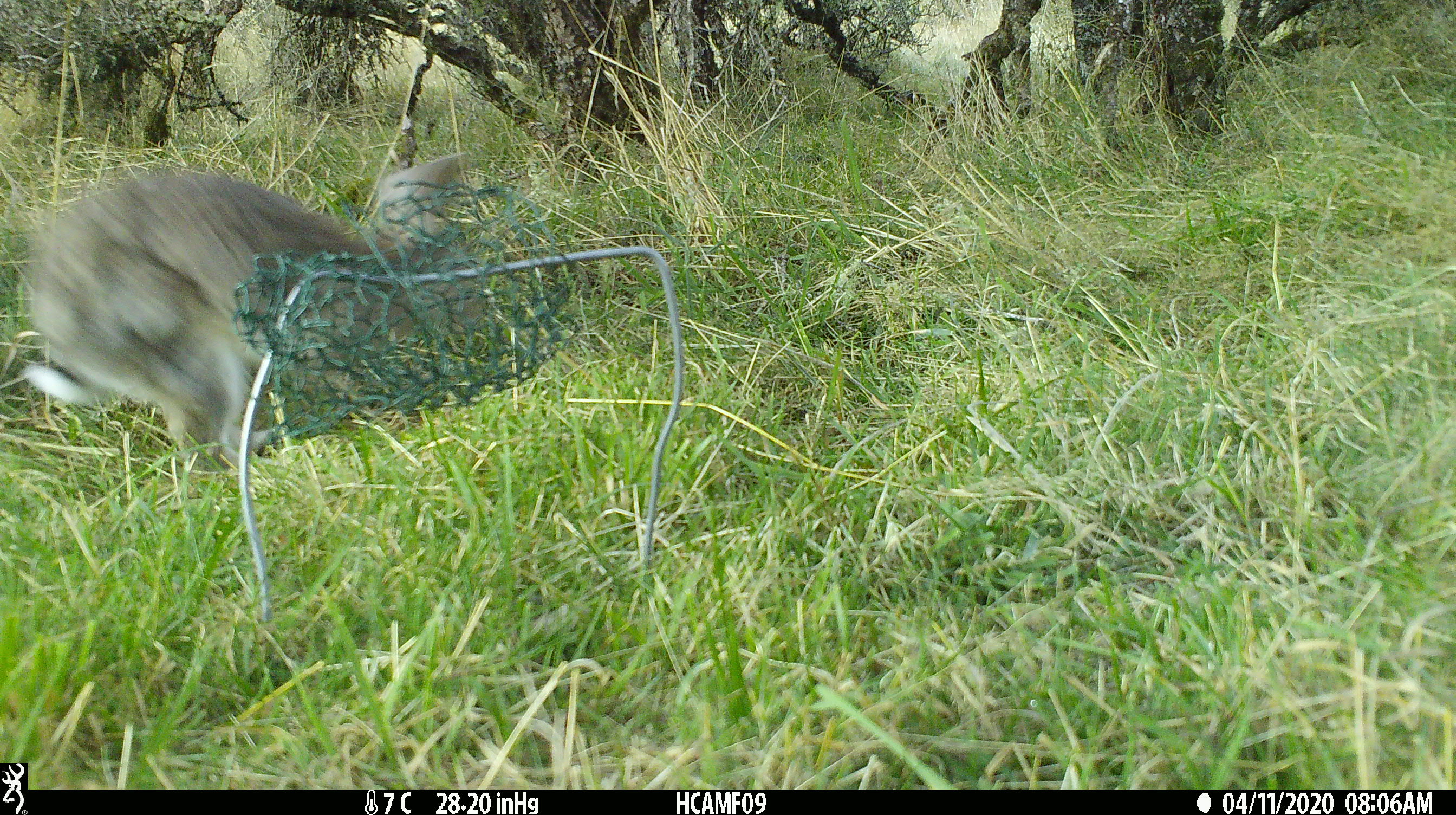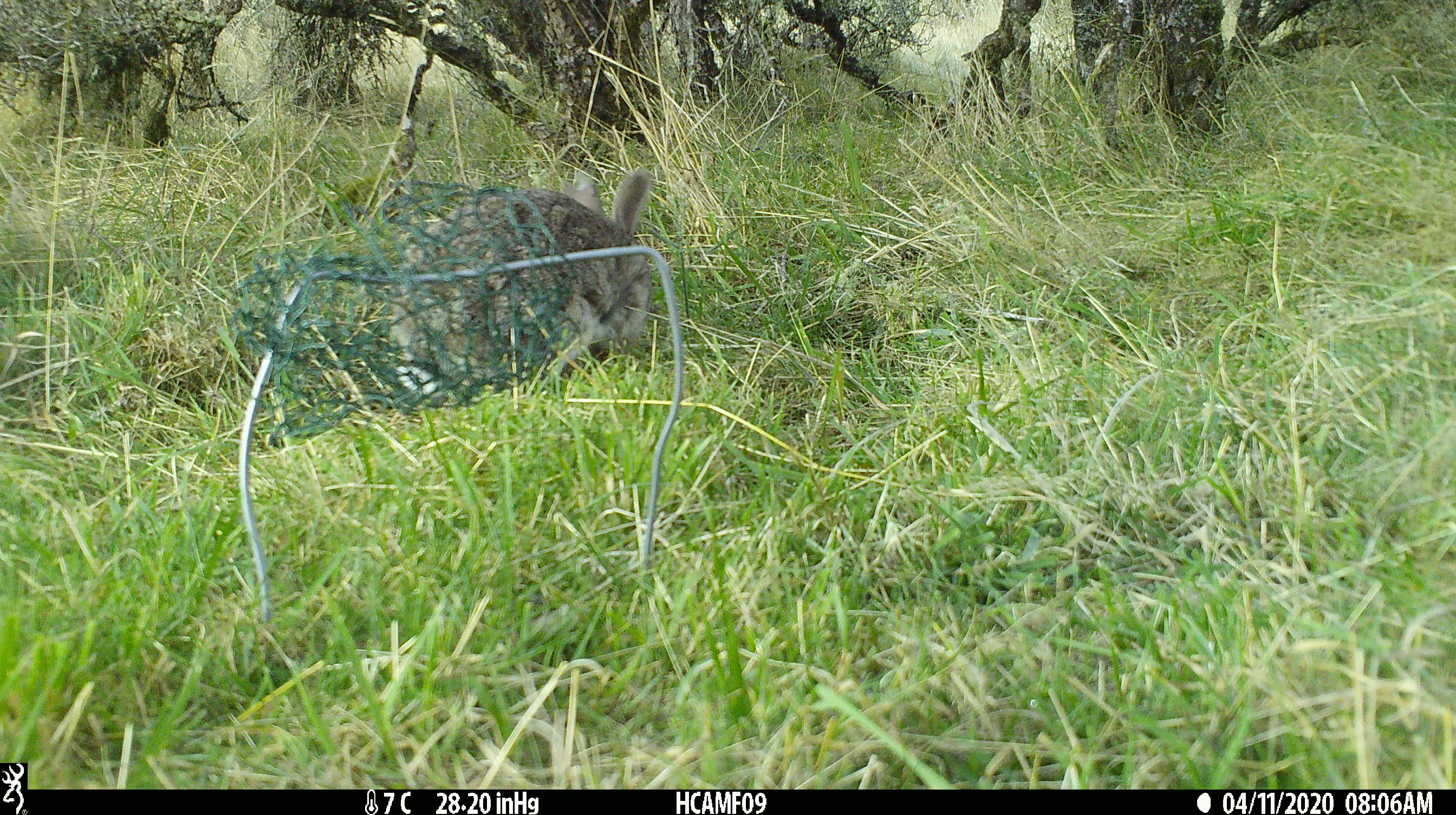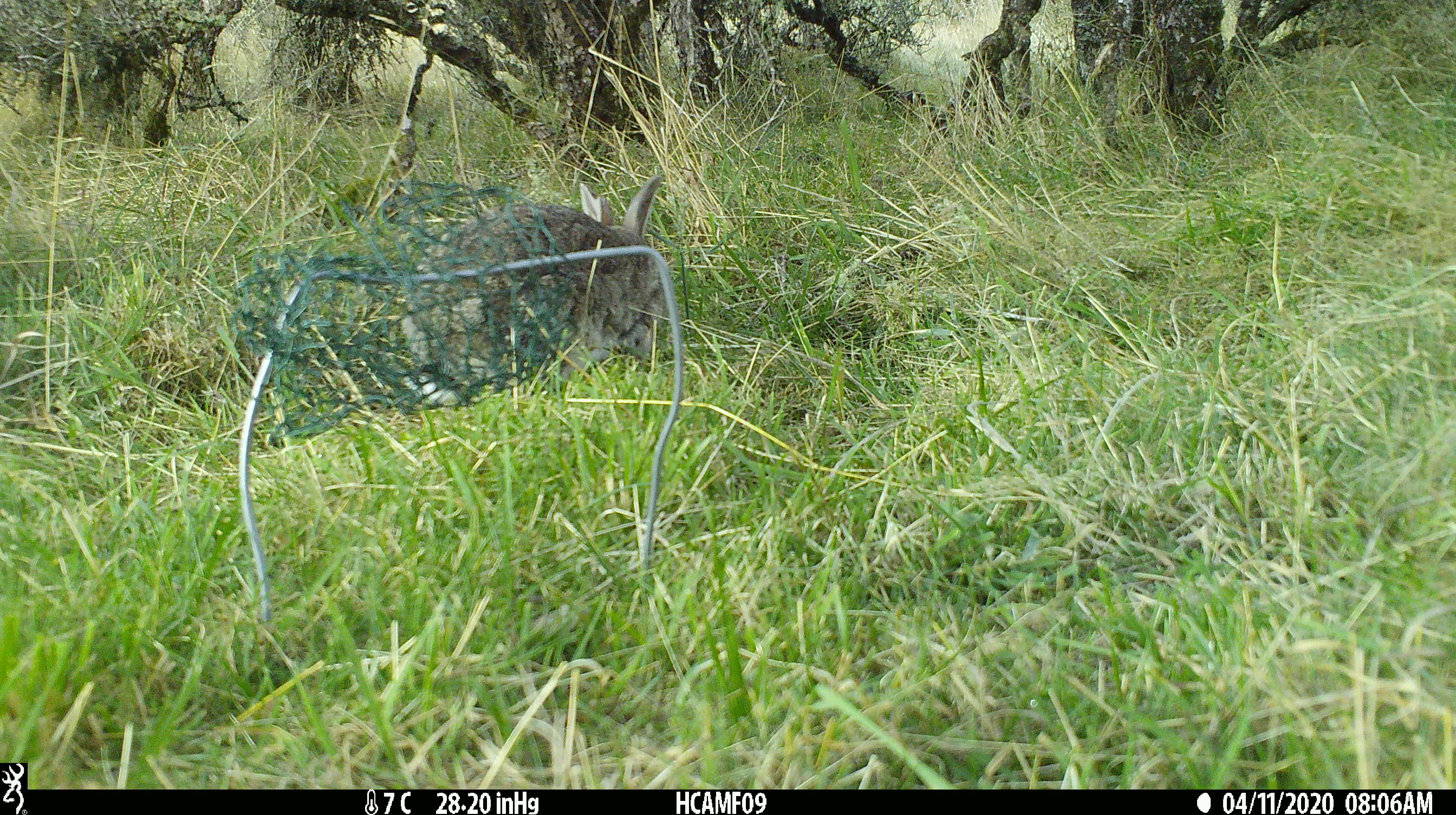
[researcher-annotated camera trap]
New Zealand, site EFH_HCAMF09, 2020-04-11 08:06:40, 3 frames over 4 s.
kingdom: Animalia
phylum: Chordata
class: Mammalia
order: Lagomorpha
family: Leporidae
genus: Oryctolagus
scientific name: Oryctolagus cuniculus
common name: european rabbit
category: rabbit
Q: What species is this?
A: Rabbit (european rabbit) (Oryctolagus cuniculus).